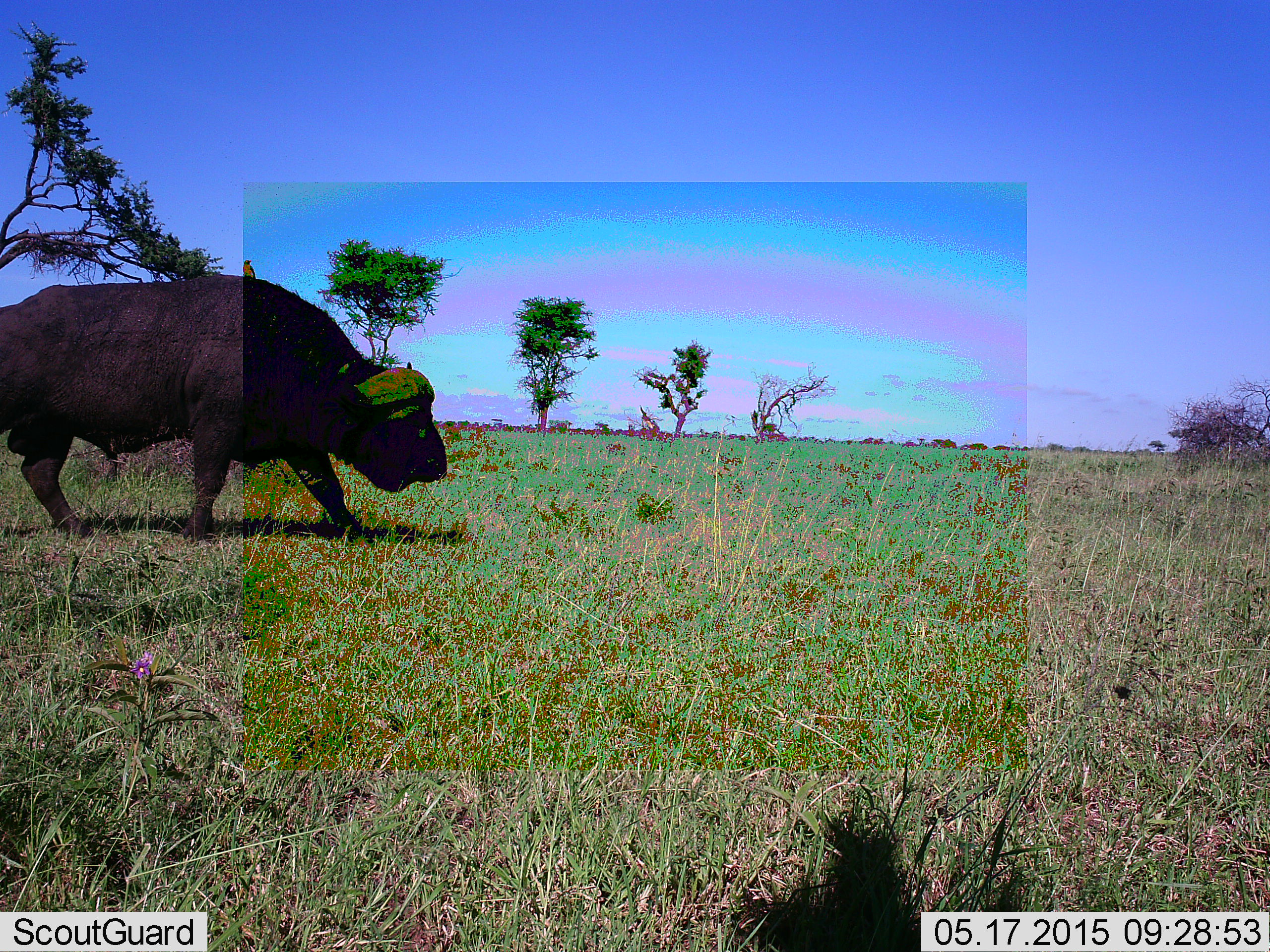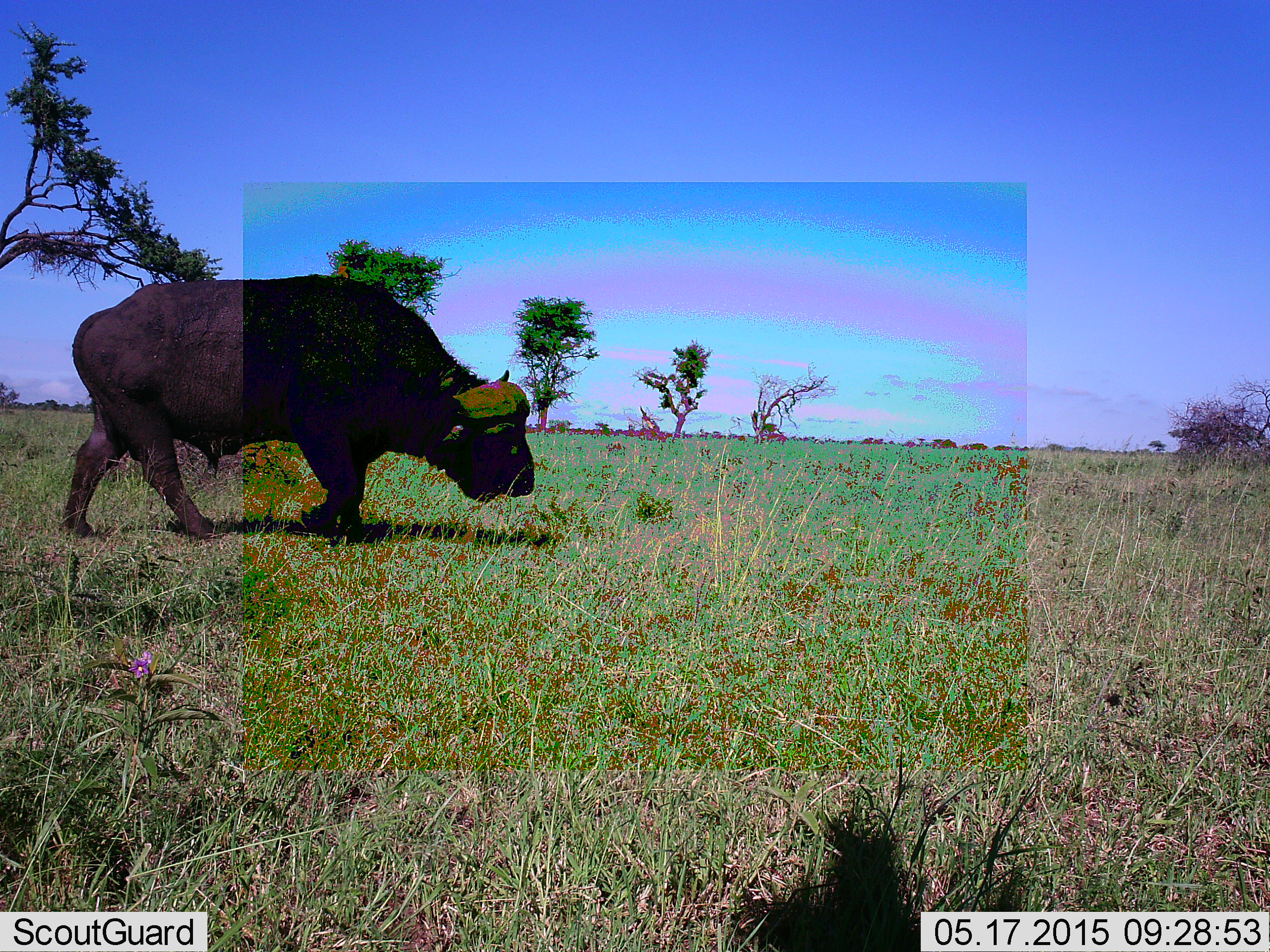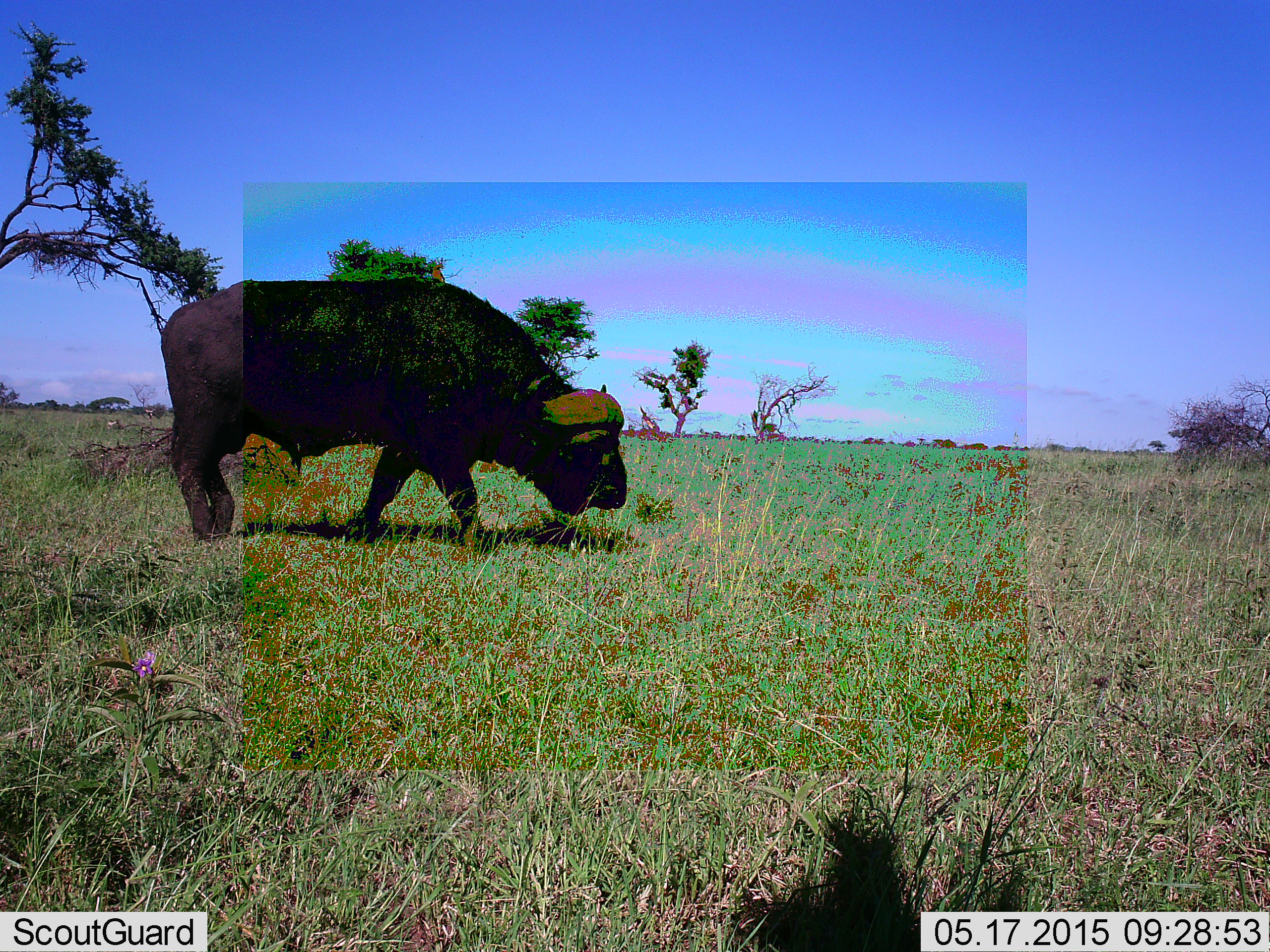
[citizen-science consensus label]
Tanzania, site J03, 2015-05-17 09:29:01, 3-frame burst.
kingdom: Animalia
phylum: Chordata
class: Mammalia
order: Artiodactyla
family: Bovidae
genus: Syncerus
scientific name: Syncerus caffer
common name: cape buffalo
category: buffalo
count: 1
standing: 9%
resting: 0%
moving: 91%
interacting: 0%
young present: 0%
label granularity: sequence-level